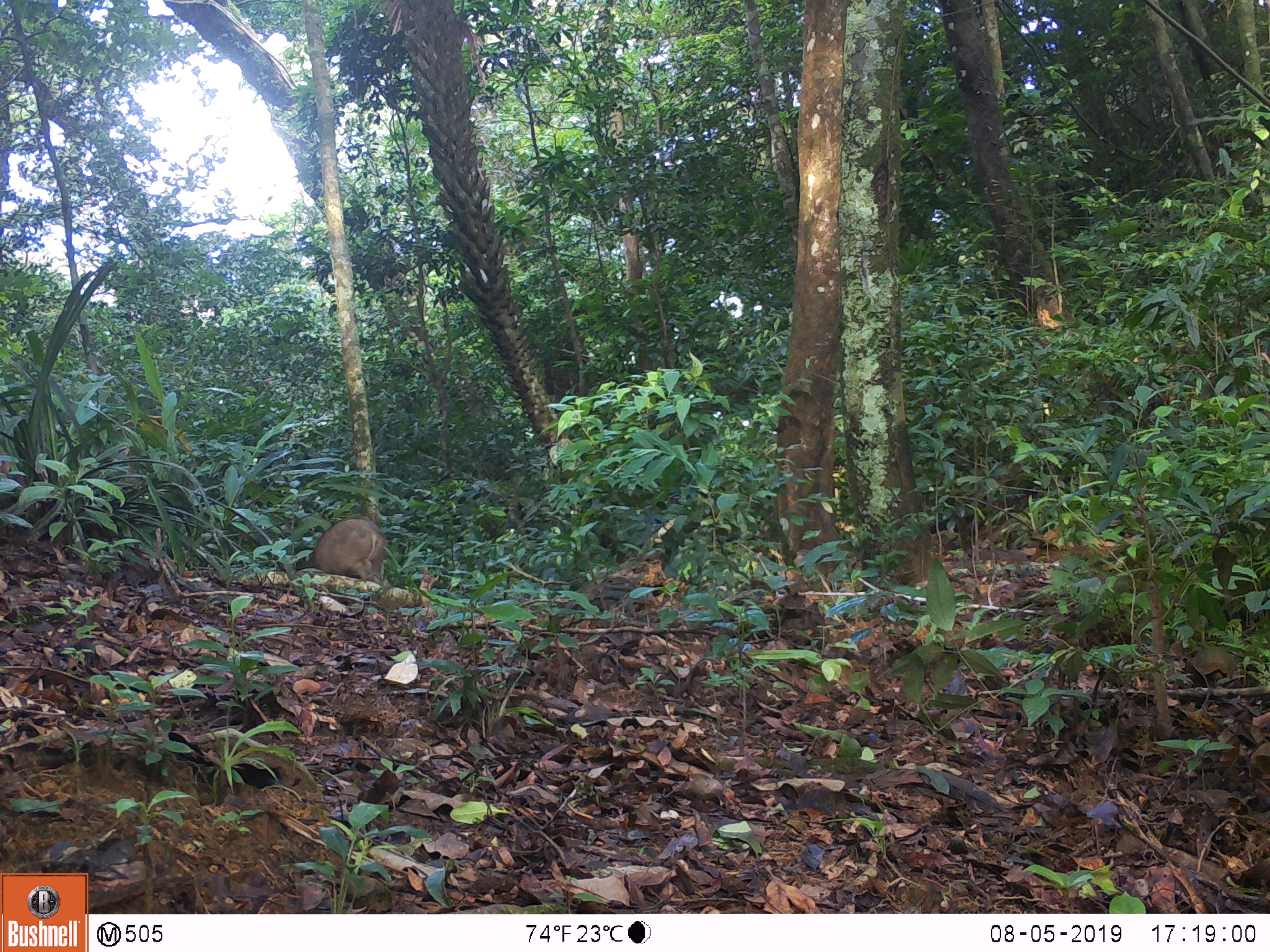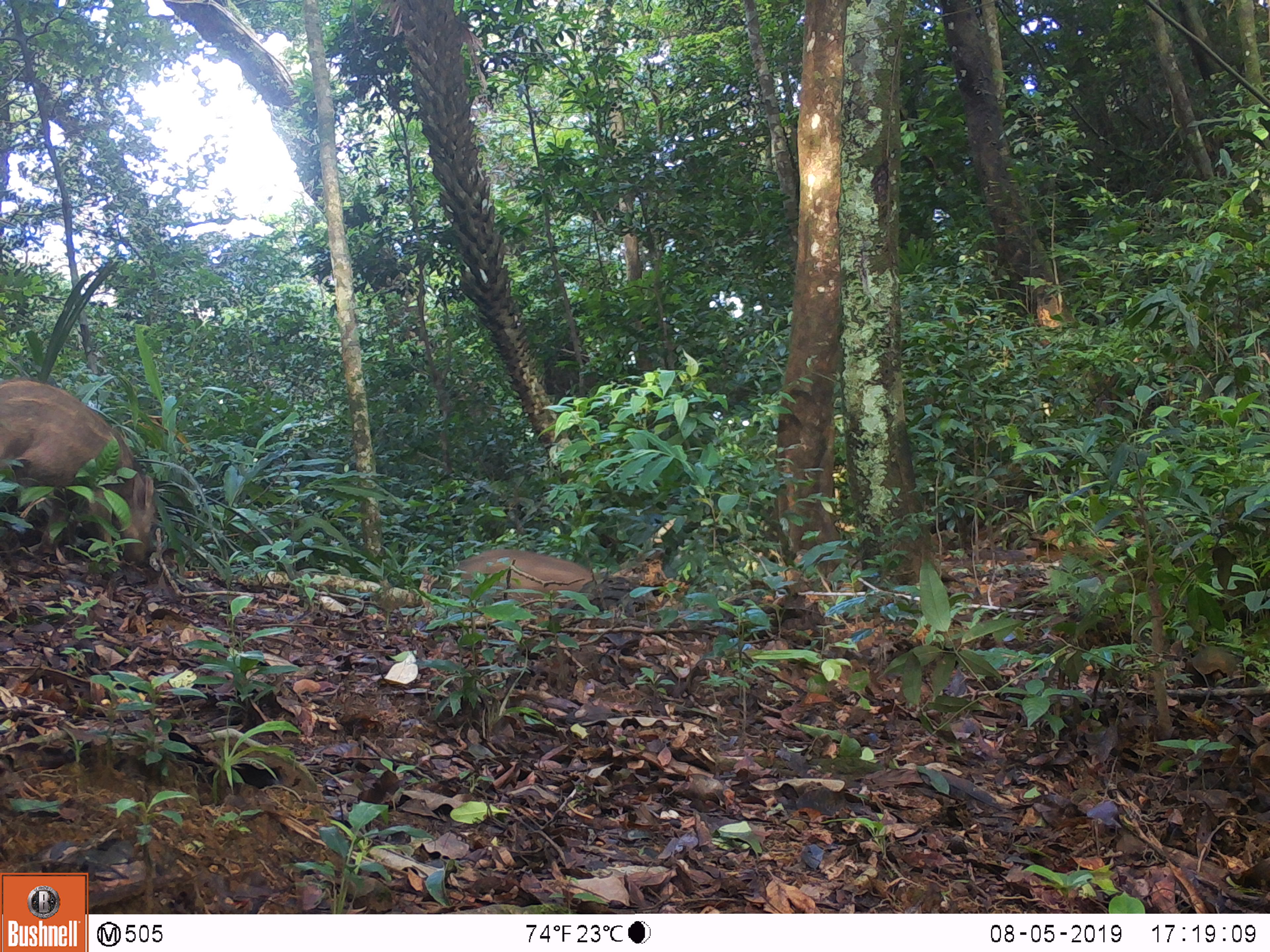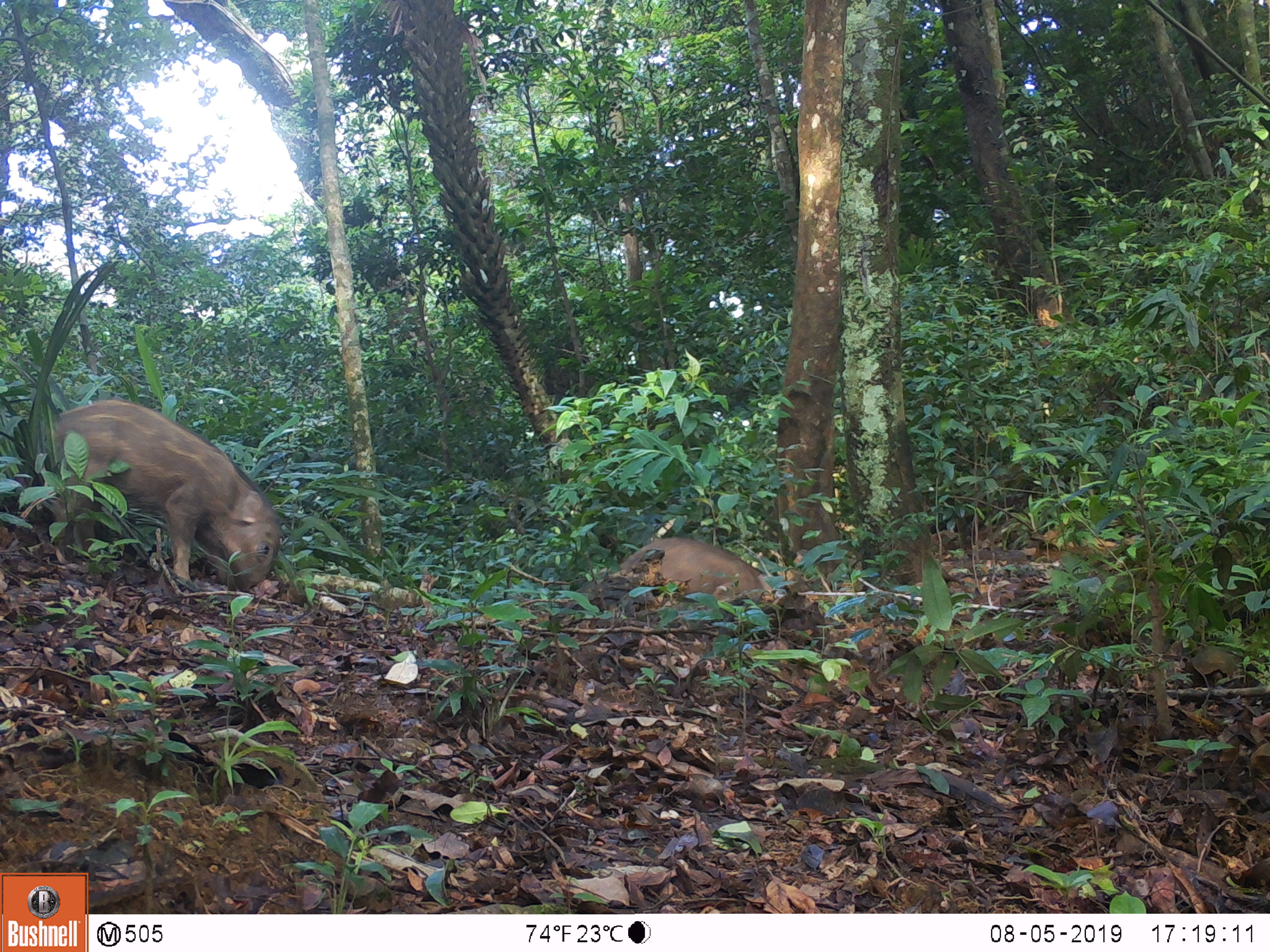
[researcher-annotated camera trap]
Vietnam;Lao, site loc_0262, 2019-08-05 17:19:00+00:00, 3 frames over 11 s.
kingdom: Animalia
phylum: Chordata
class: Mammalia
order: Artiodactyla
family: Suidae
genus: Sus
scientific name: Sus scrofa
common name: eurasian wild pig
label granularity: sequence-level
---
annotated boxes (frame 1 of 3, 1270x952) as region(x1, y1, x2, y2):
eurasian wild pig: region(306, 517, 386, 584)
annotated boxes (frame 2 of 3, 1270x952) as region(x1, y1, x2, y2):
eurasian wild pig: region(0, 380, 157, 567); region(434, 549, 593, 603)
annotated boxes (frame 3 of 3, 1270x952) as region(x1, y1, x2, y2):
eurasian wild pig: region(55, 400, 281, 592); region(598, 537, 772, 601)